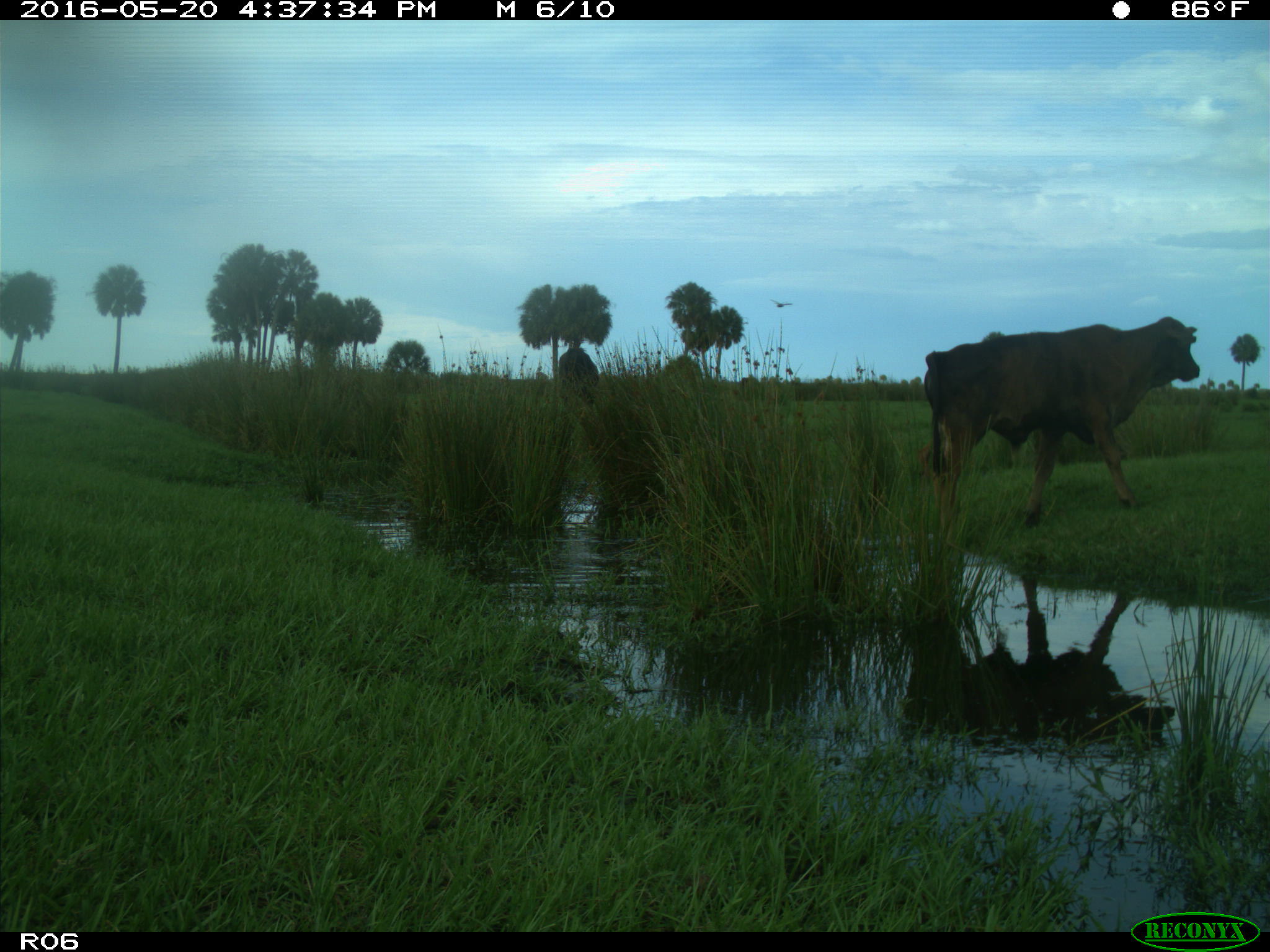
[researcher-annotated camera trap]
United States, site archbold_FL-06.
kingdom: Animalia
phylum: Chordata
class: Mammalia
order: Artiodactyla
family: Bovidae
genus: Bos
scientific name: Bos taurus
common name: domestic cow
Bos taurus (domestic cow).